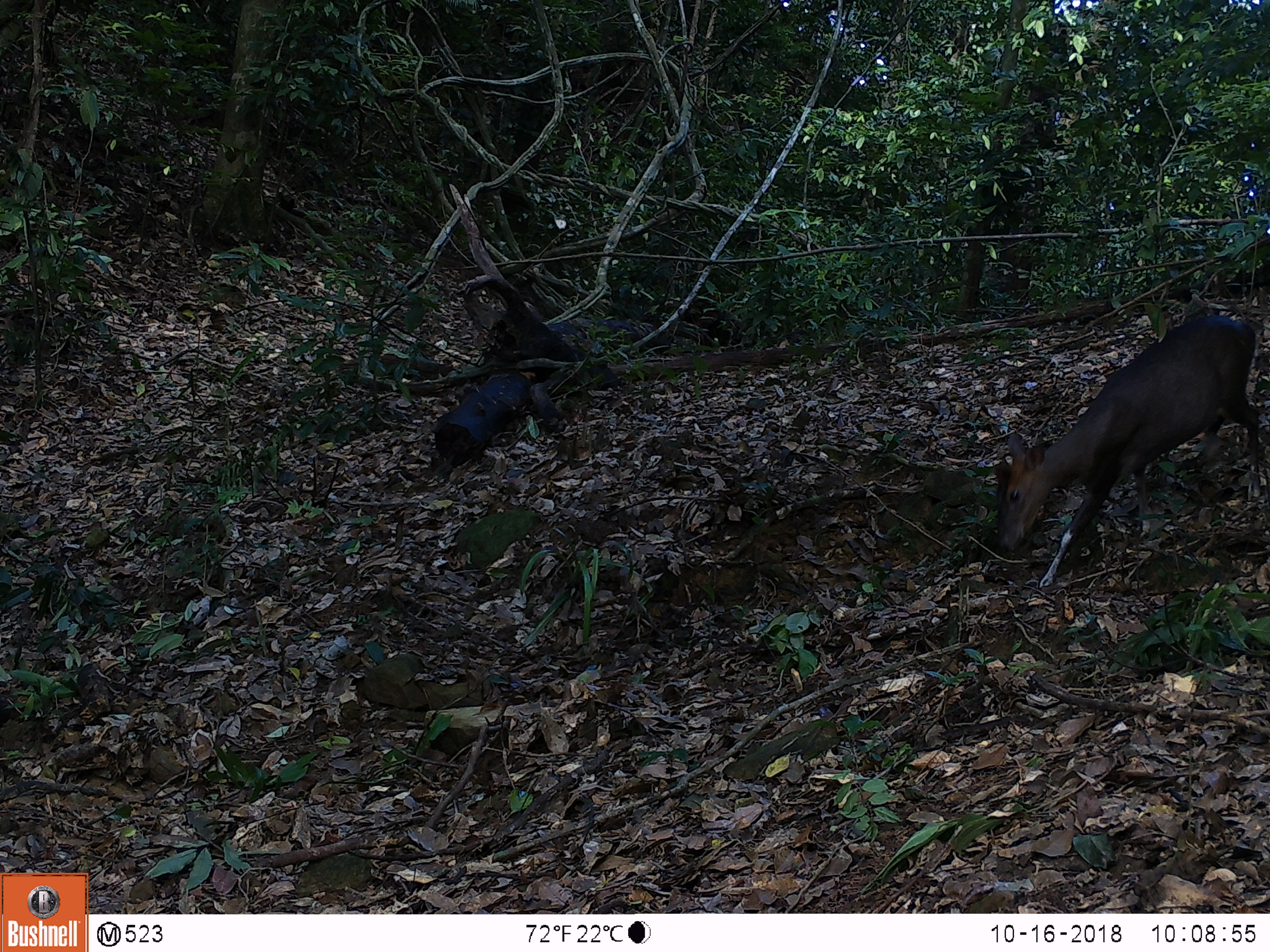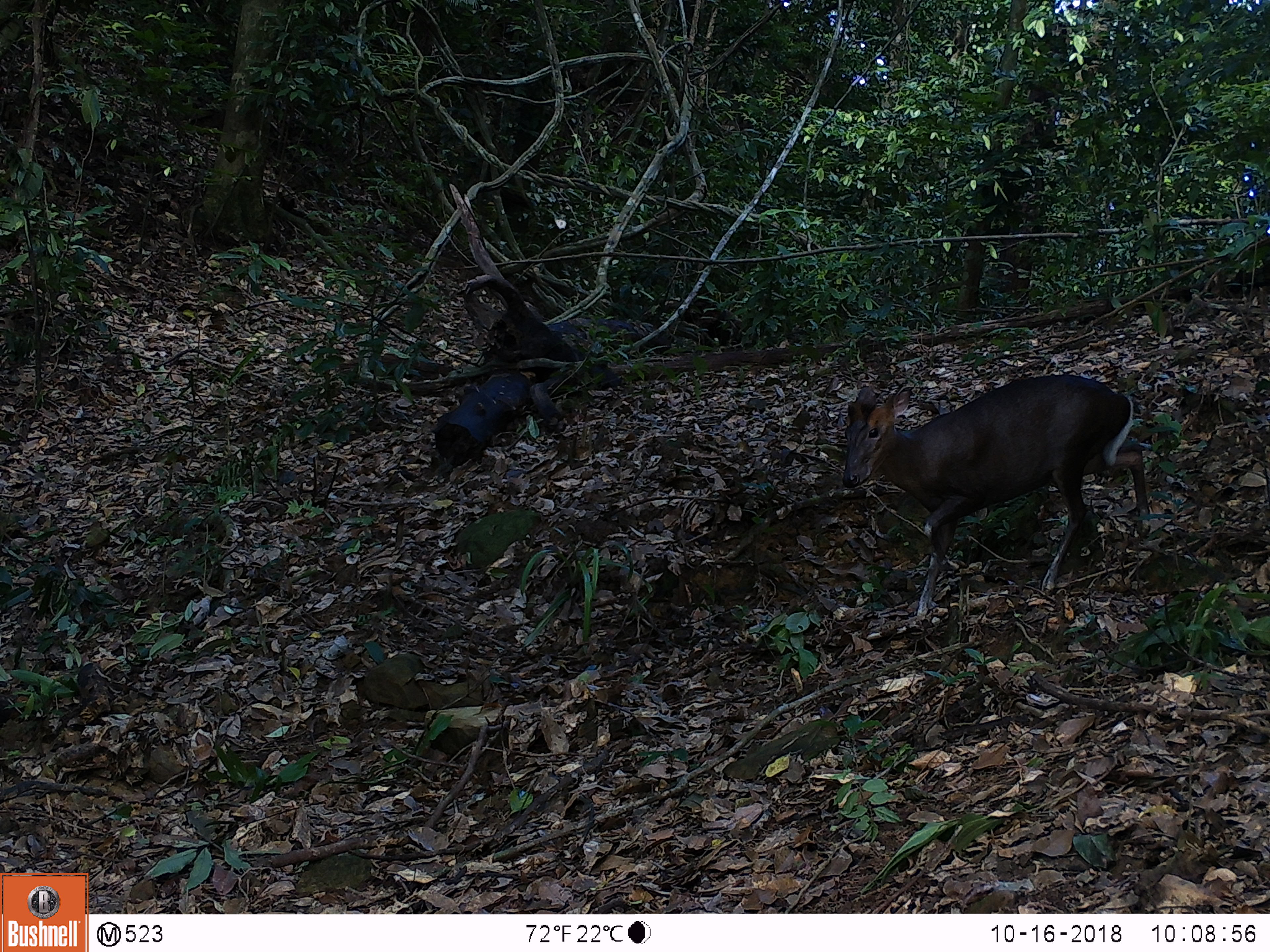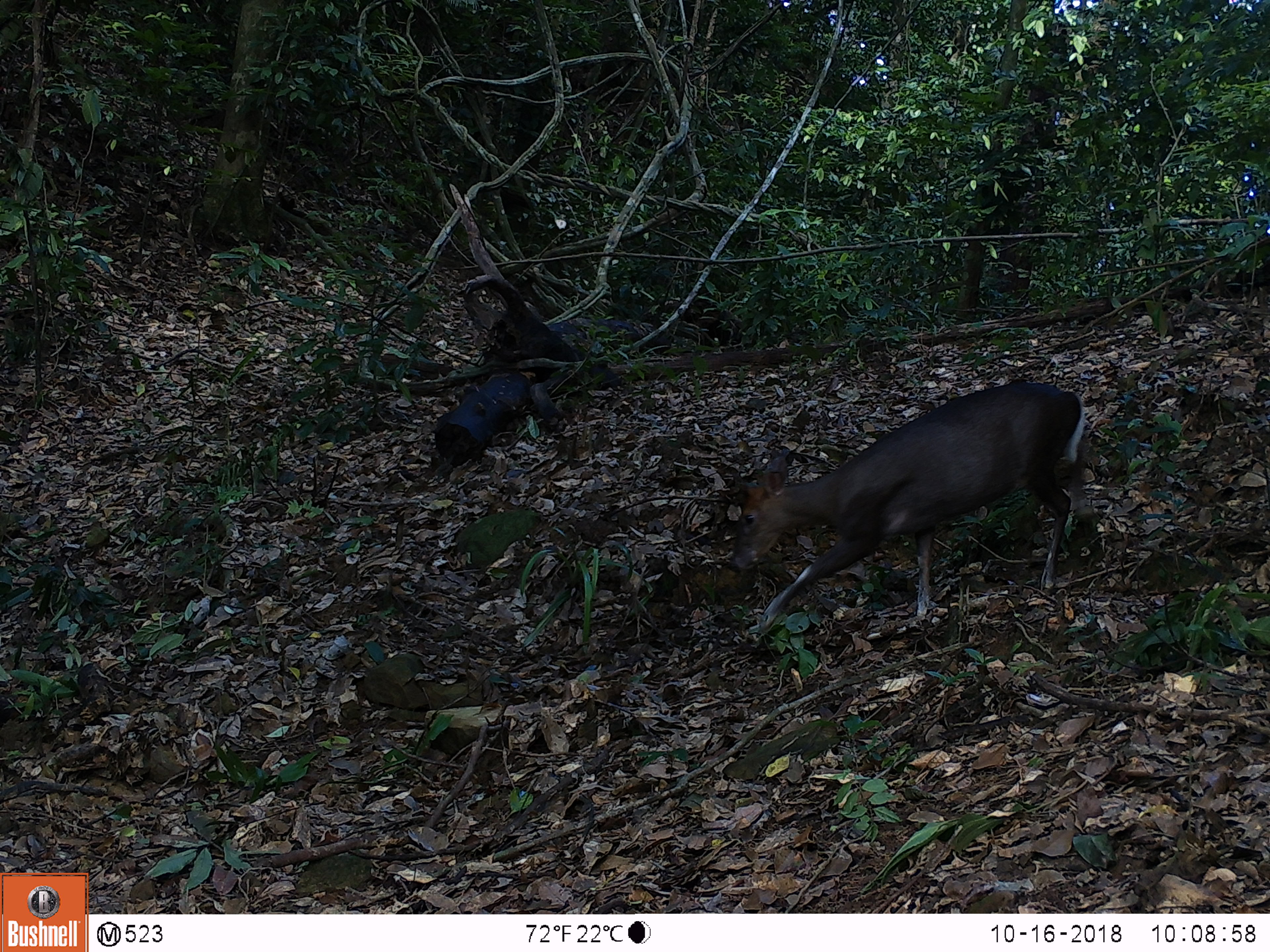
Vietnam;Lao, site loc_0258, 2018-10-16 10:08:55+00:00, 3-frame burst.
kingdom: Animalia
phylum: Chordata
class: Mammalia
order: Artiodactyla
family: Cervidae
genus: Muntiacus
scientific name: Muntiacus rooseveltorum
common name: roosevelt's muntjac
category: roosevelts muntjac group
Roosevelts muntjac group (roosevelt's muntjac) (Muntiacus rooseveltorum). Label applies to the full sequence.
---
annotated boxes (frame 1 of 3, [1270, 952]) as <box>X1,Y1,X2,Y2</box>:
roosevelts muntjac group: <box>996,316,1259,586</box>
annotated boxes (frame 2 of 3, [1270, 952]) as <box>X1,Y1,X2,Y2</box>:
roosevelts muntjac group: <box>842,374,1150,613</box>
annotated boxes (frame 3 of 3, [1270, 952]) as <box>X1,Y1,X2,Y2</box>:
roosevelts muntjac group: <box>731,380,1080,629</box>